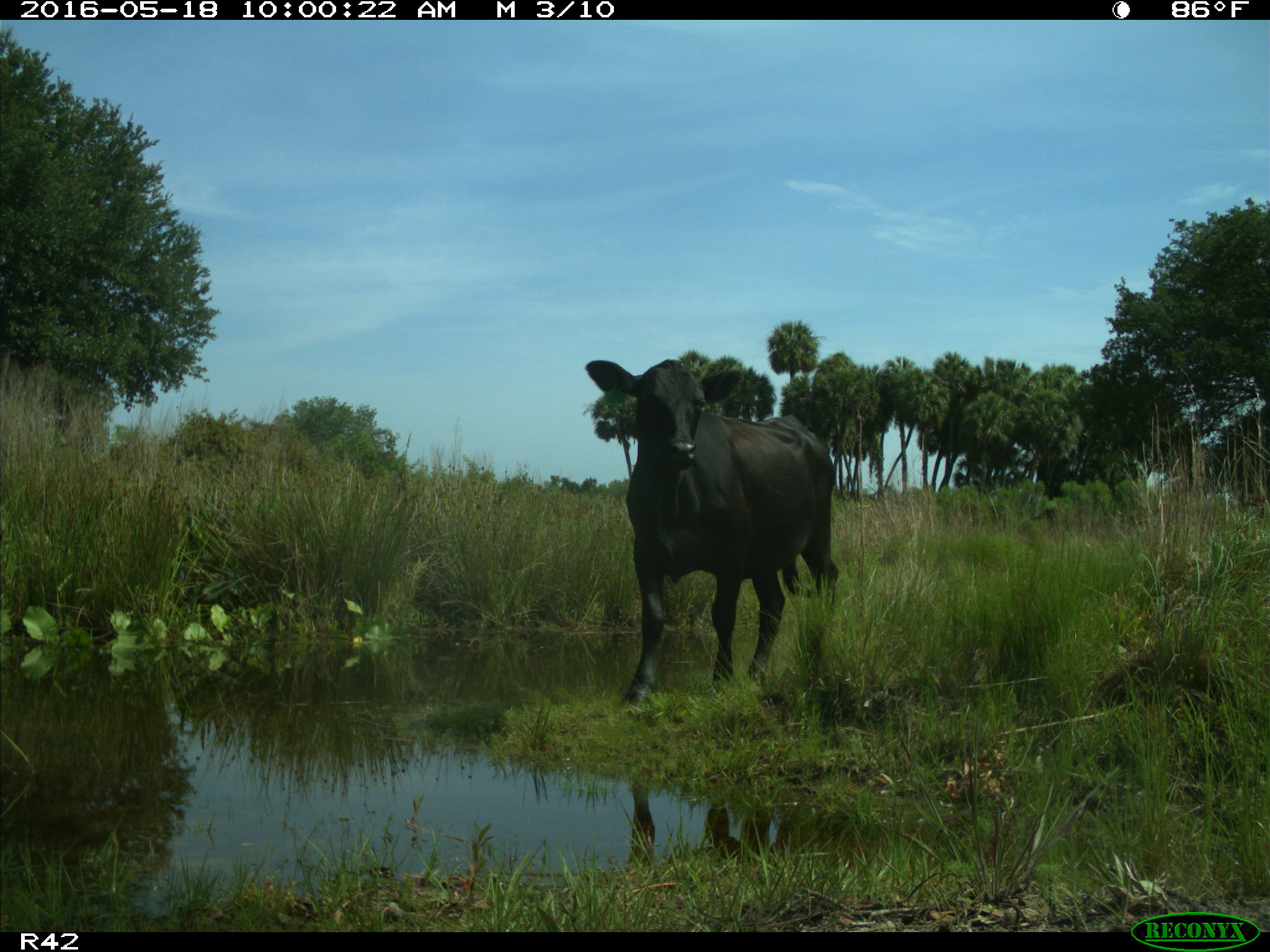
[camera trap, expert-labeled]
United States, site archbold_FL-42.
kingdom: Animalia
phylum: Chordata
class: Mammalia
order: Artiodactyla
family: Bovidae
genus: Bos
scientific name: Bos taurus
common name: domestic cow